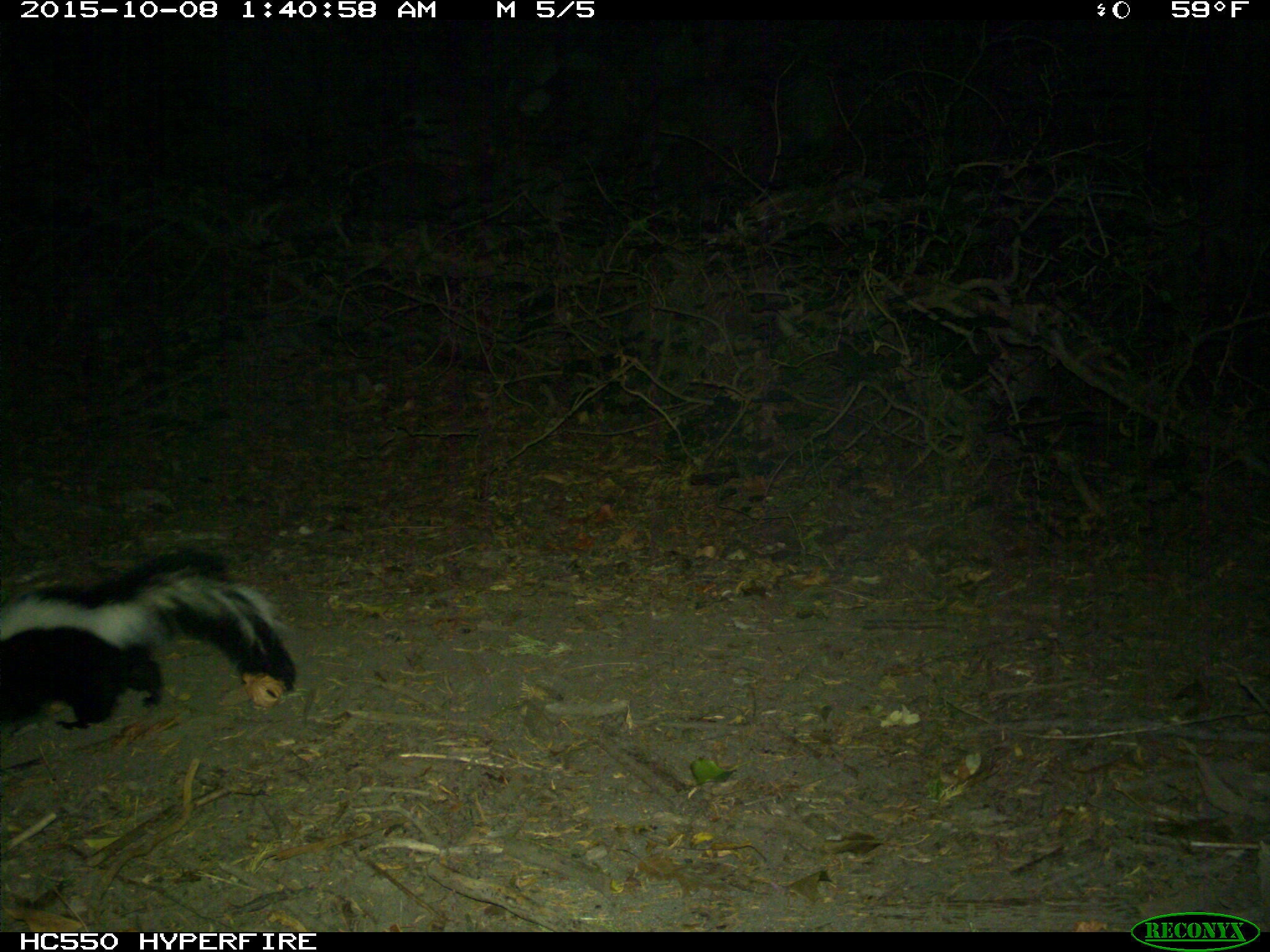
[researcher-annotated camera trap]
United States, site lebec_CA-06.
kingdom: Animalia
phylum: Chordata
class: Mammalia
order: Carnivora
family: Mephitidae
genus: Mephitis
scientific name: Mephitis mephitis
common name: striped skunk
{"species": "Mephitis mephitis (striped skunk)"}